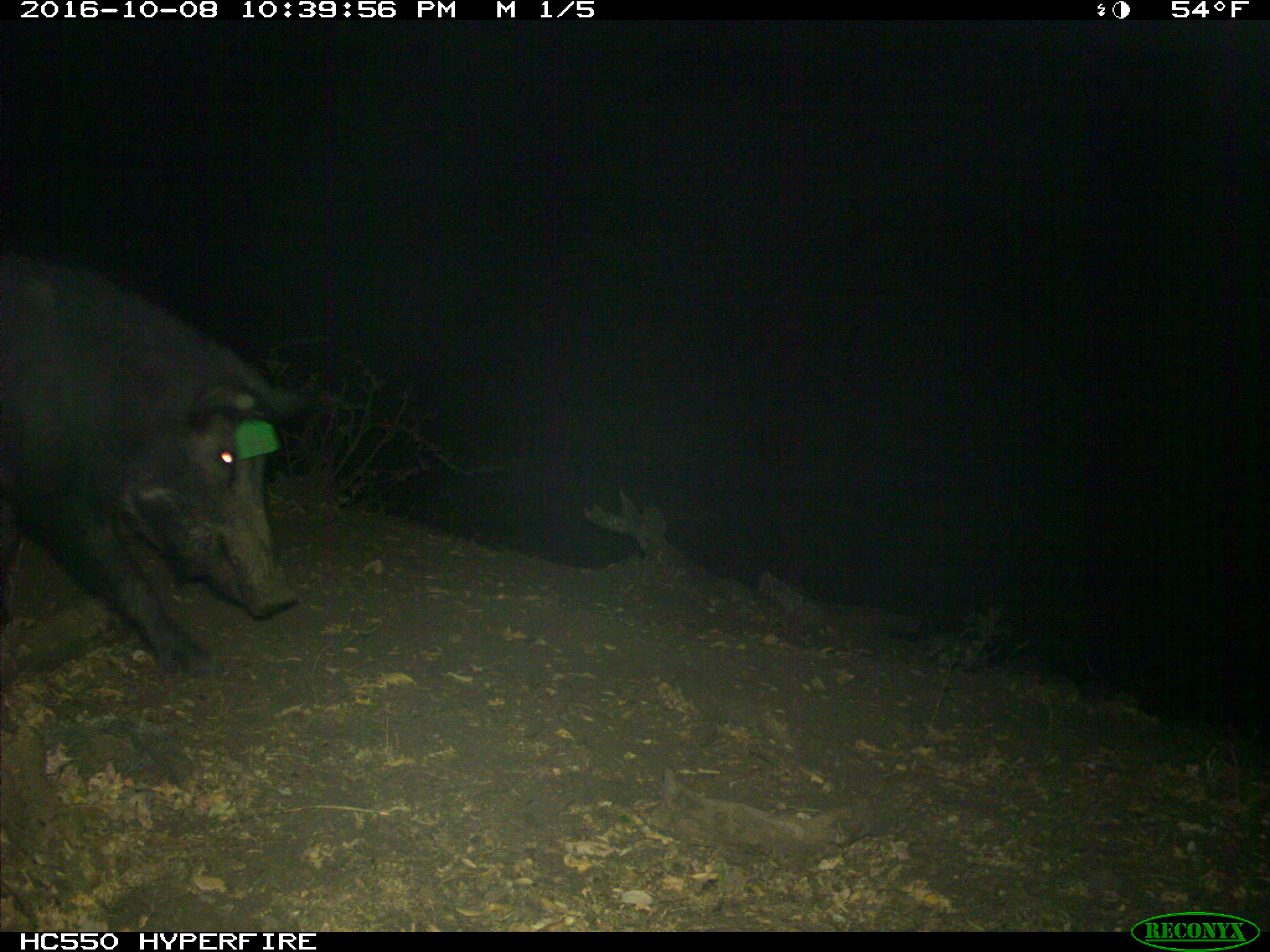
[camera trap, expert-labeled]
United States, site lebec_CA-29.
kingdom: Animalia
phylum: Chordata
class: Mammalia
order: Artiodactyla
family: Suidae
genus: Sus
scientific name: Sus scrofa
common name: wild boar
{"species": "Sus scrofa (wild boar)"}